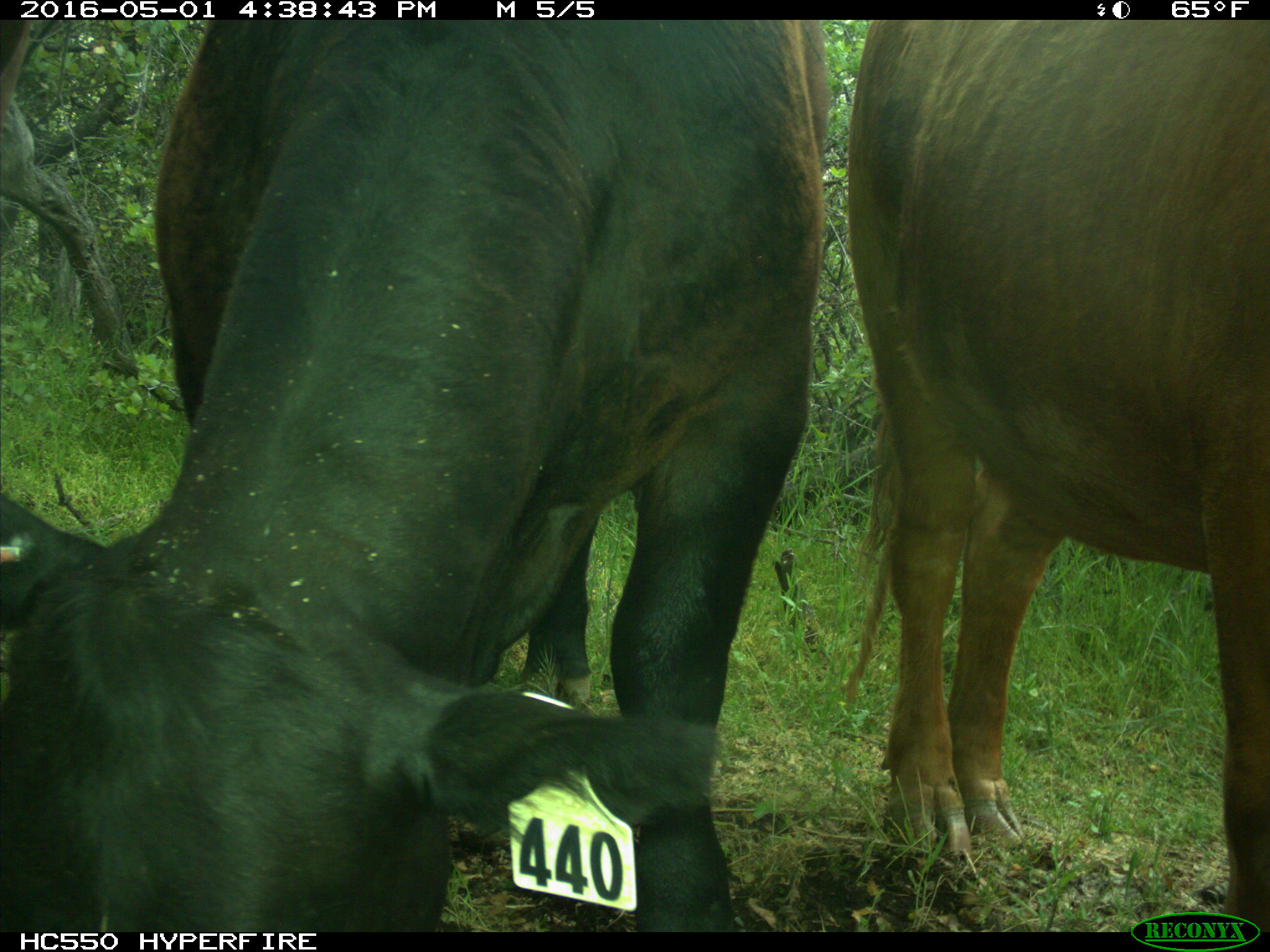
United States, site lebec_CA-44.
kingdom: Animalia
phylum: Chordata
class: Mammalia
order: Artiodactyla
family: Bovidae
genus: Bos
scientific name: Bos taurus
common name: domestic cow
Bos taurus (domestic cow).